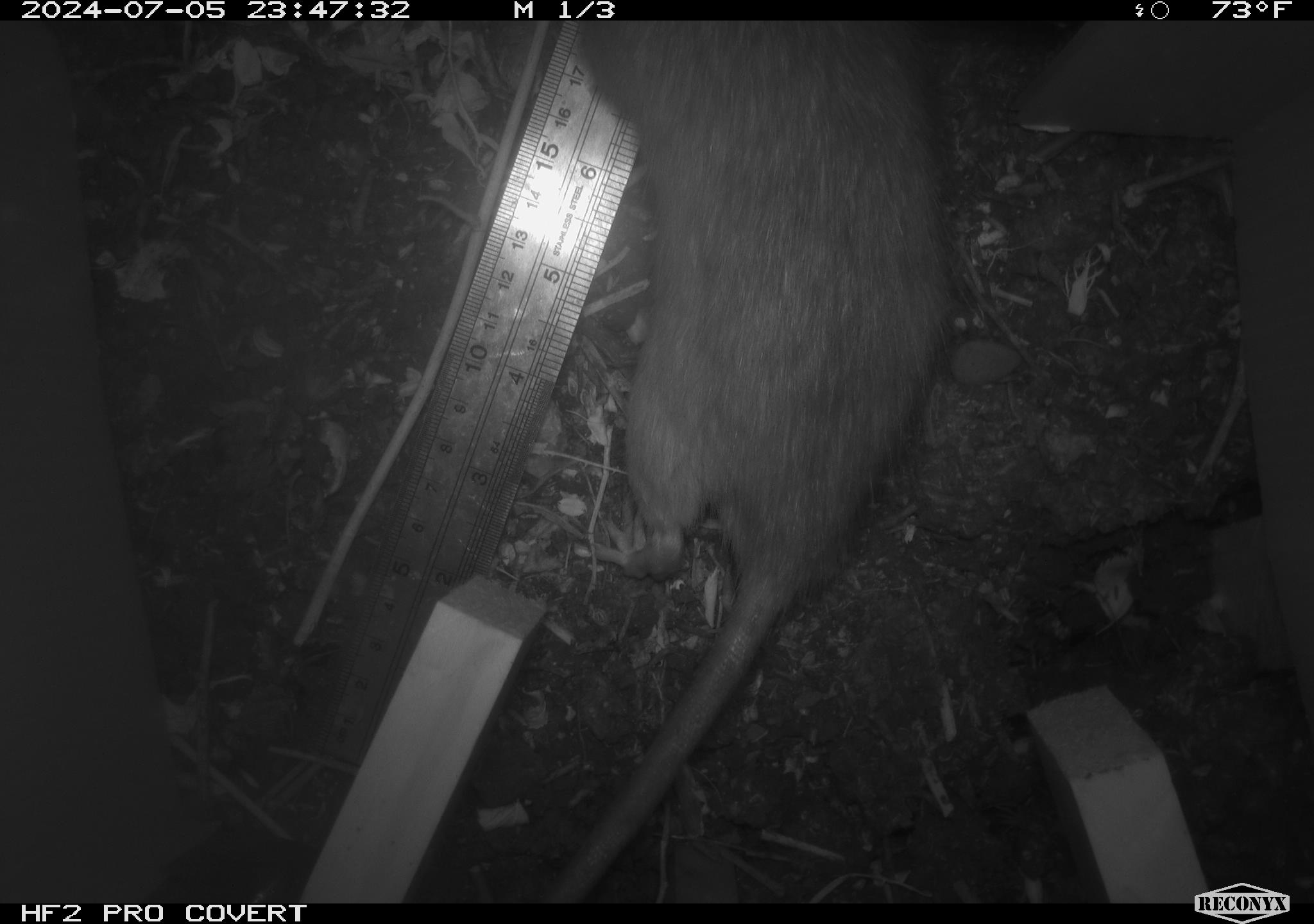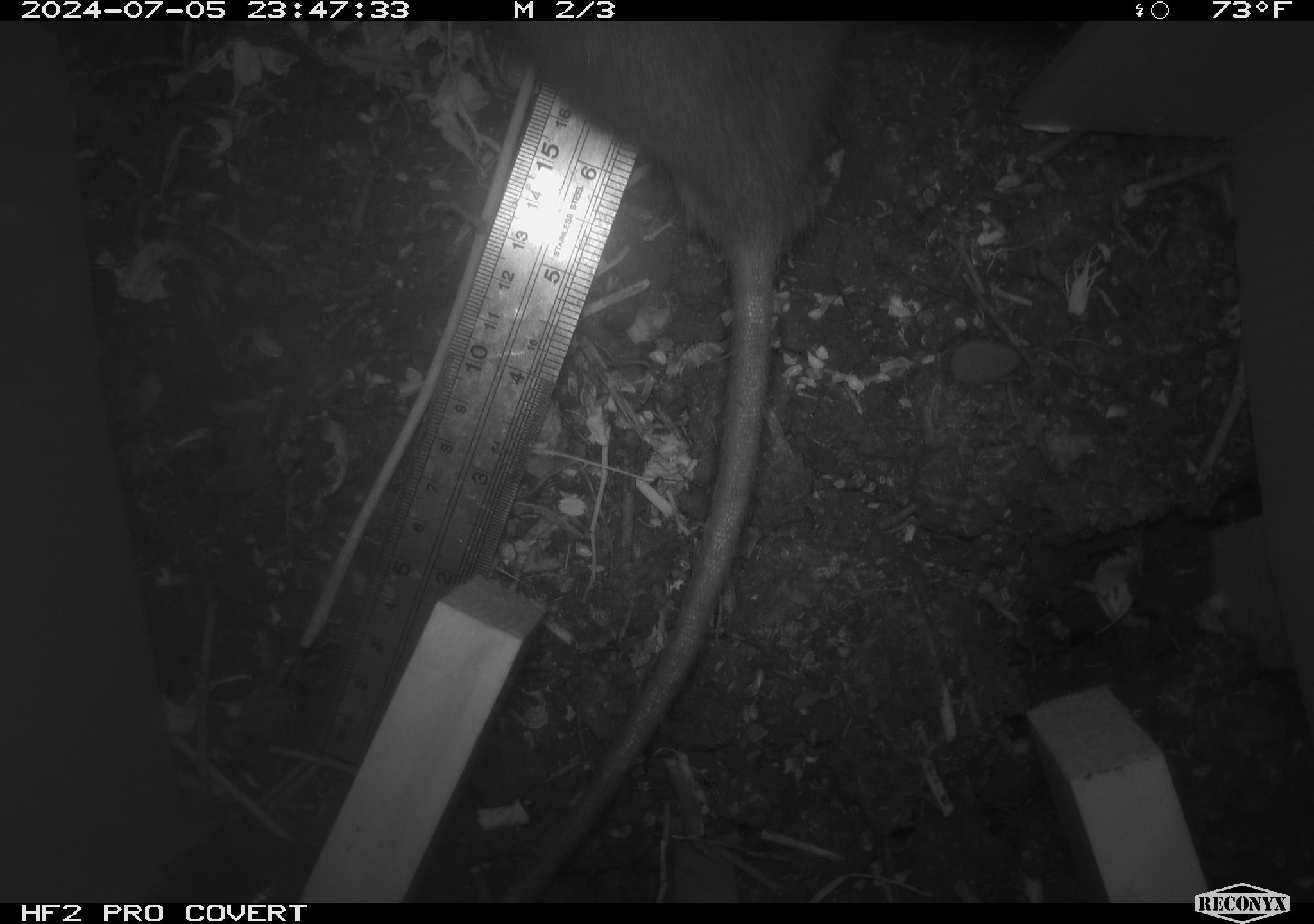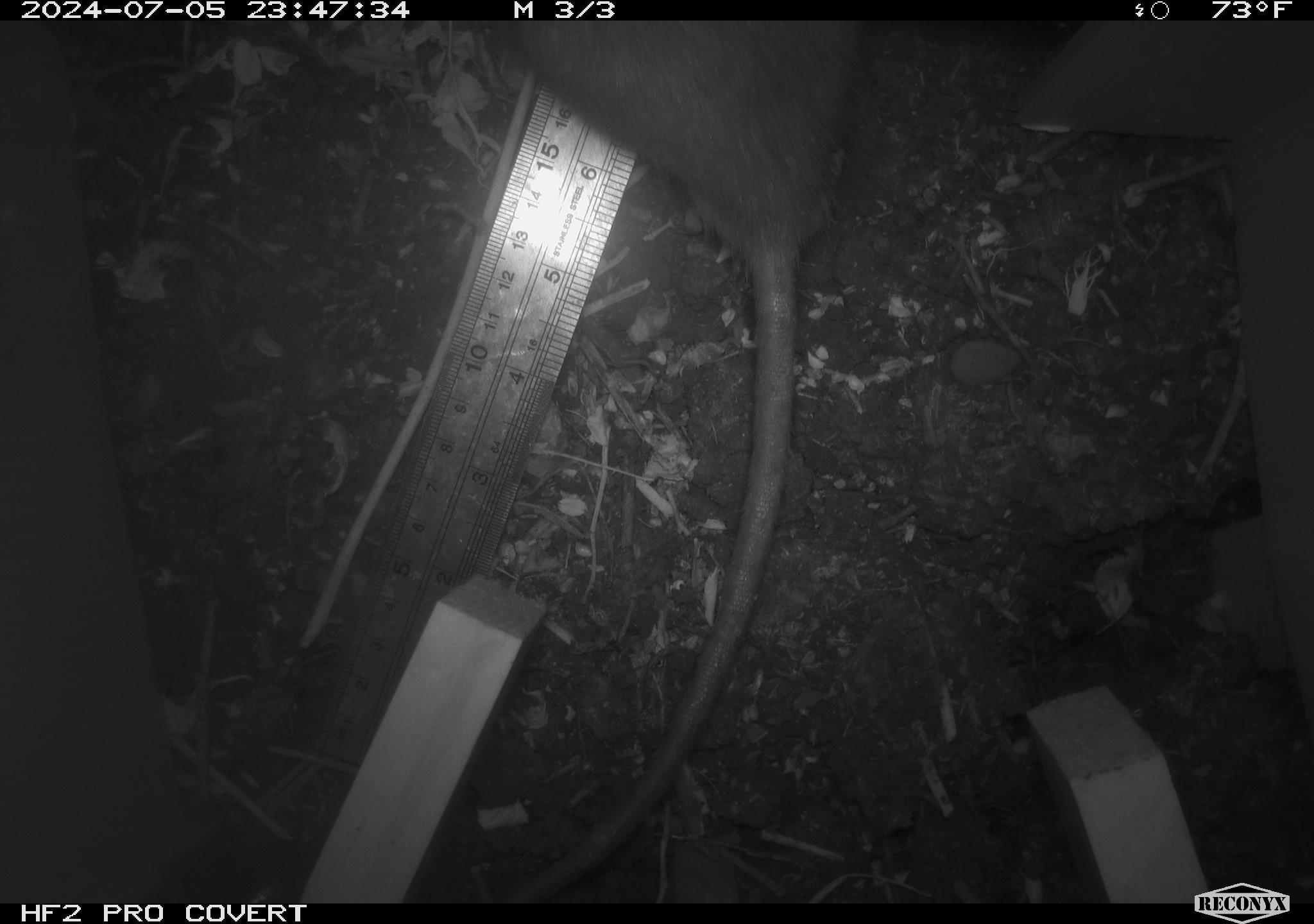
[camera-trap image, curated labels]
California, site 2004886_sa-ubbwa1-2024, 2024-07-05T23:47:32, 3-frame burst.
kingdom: Animalia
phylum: Chordata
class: Mammalia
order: Rodentia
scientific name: Rodentia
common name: woodrat or rat or mouse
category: woodrat or rat or mouse species